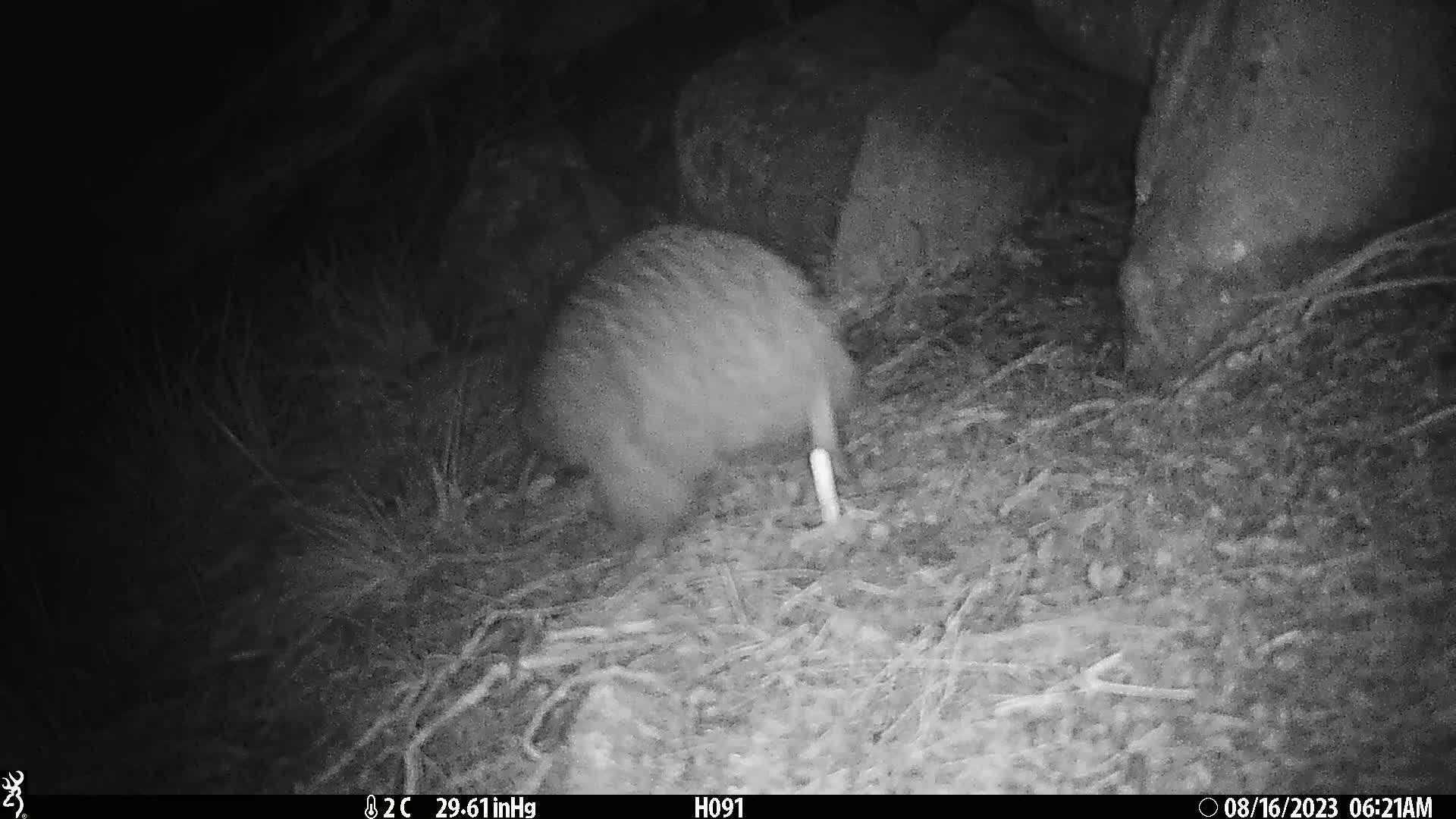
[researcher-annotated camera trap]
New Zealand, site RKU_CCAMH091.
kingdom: Animalia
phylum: Chordata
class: Aves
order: Apterygiformes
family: Apterygidae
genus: Apteryx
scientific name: Apteryx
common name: kiwi